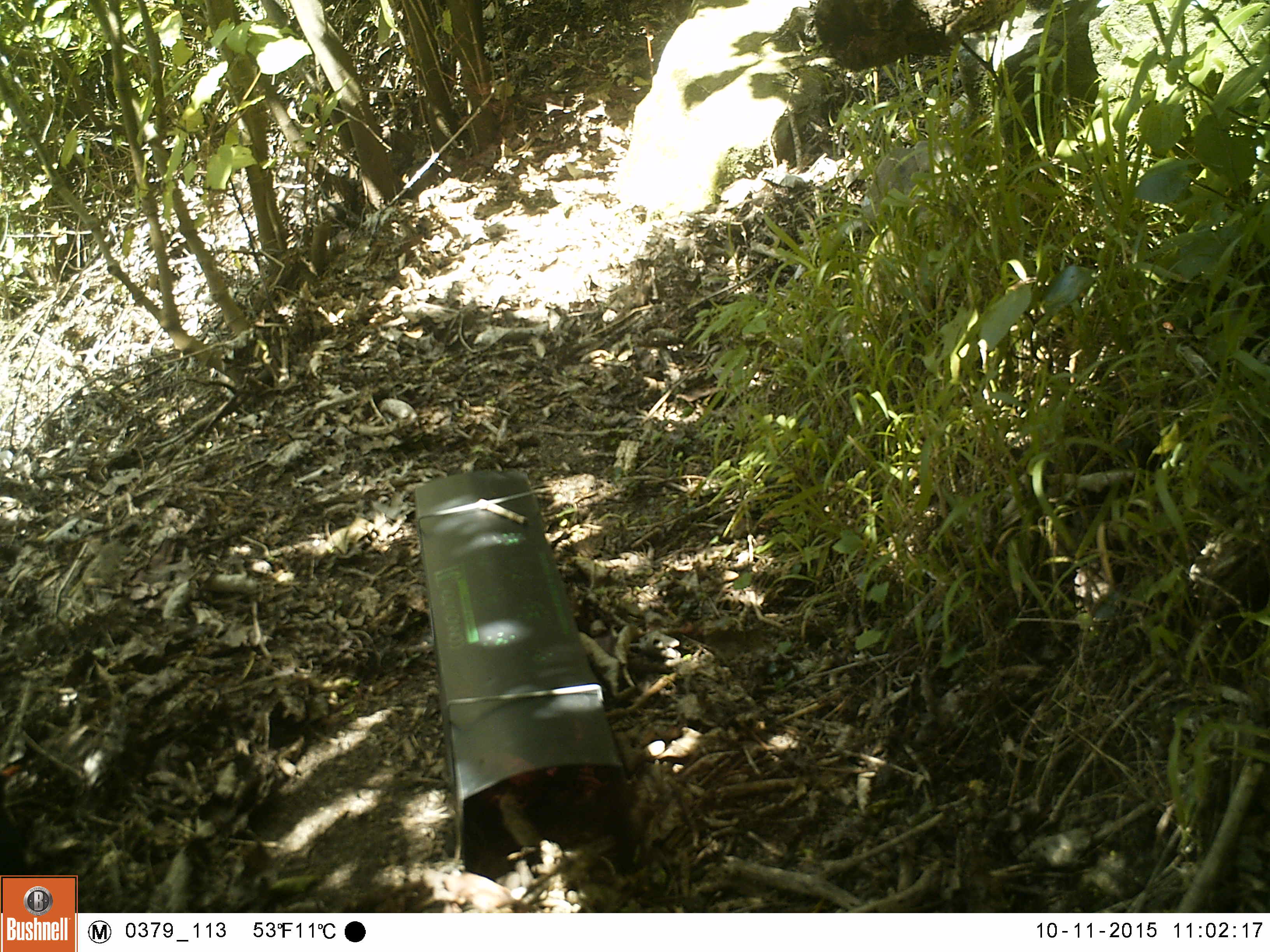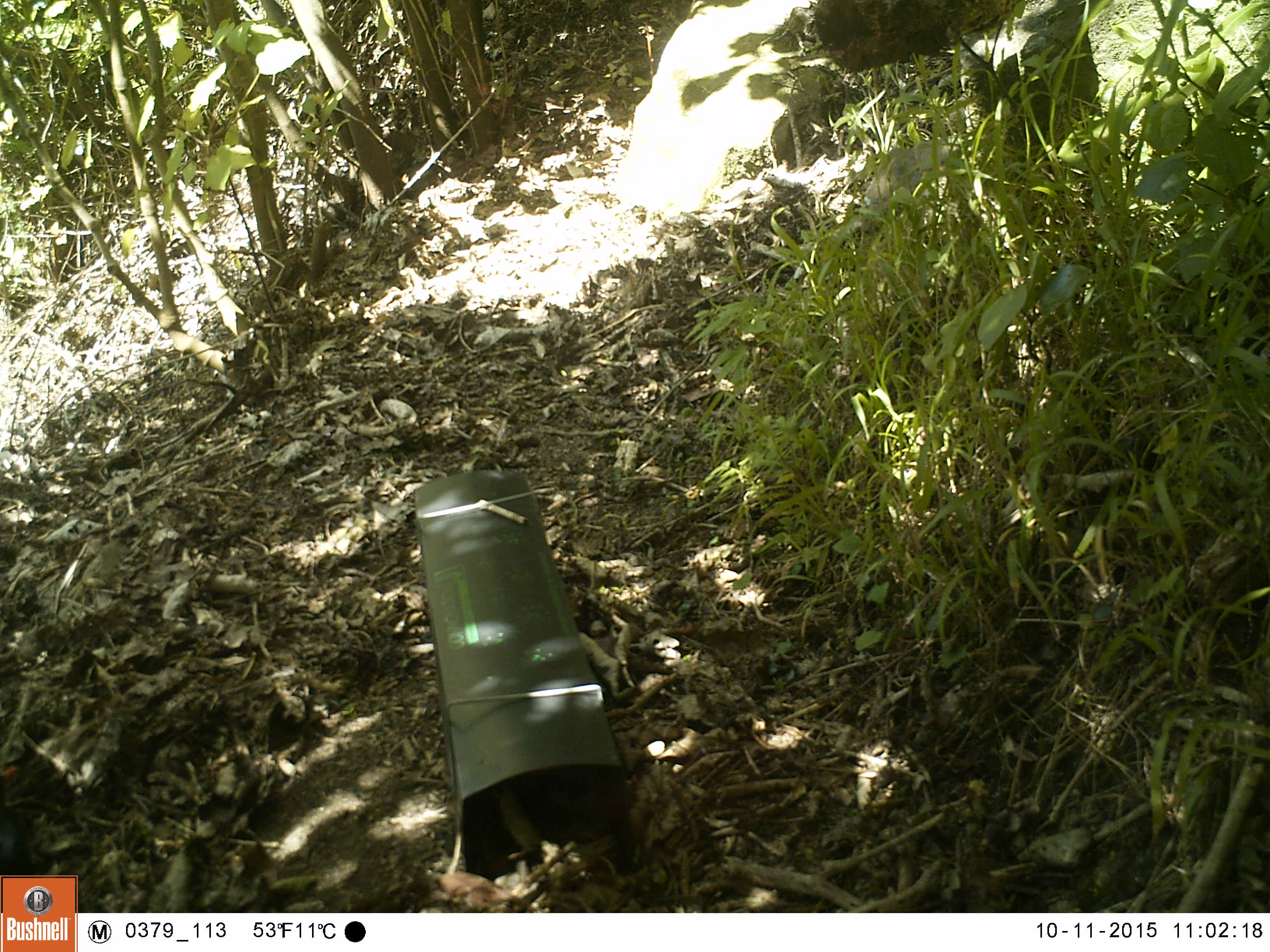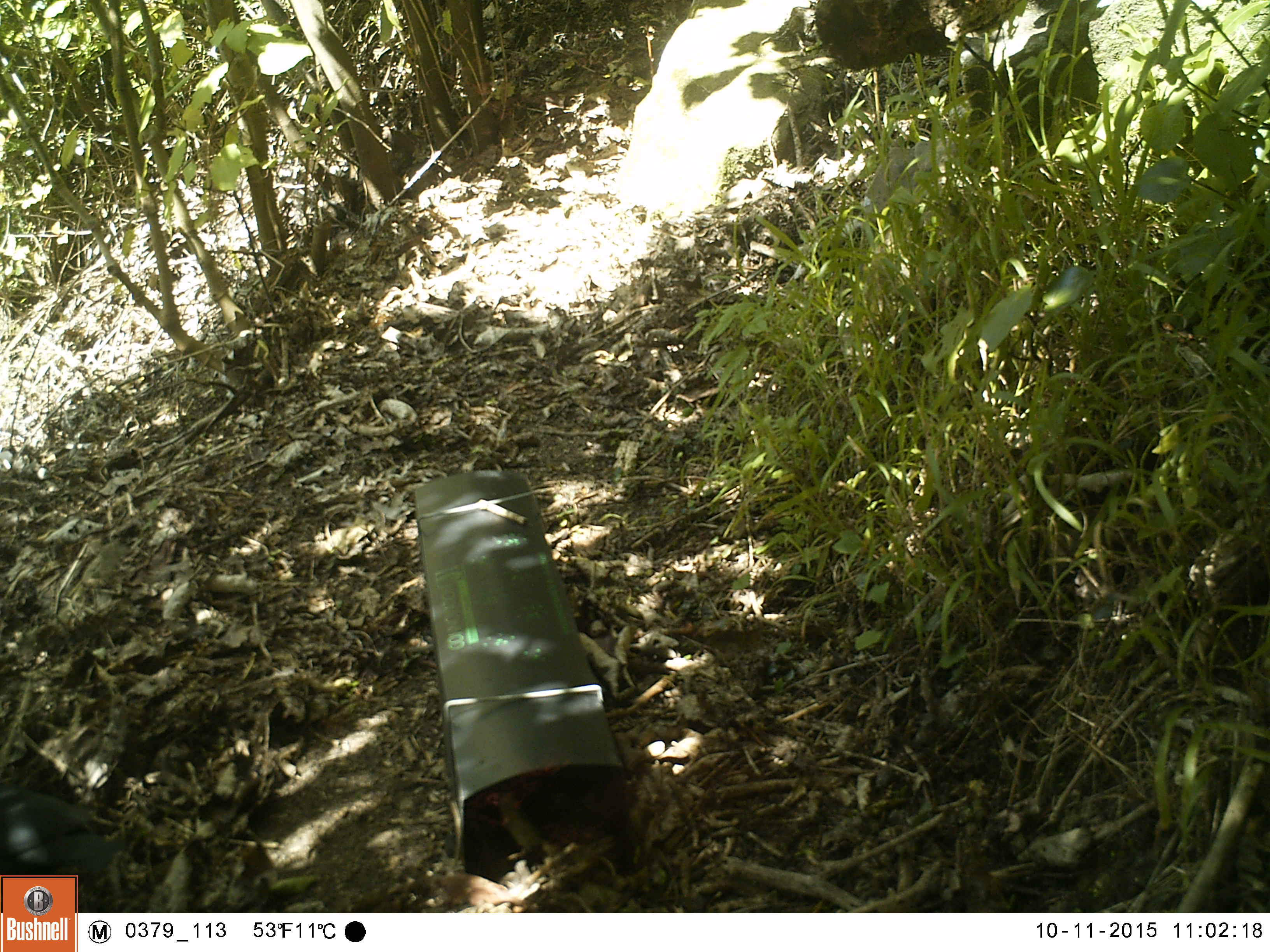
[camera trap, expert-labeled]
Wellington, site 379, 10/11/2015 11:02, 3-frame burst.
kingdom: Animalia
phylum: Chordata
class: Aves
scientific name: Aves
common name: bird